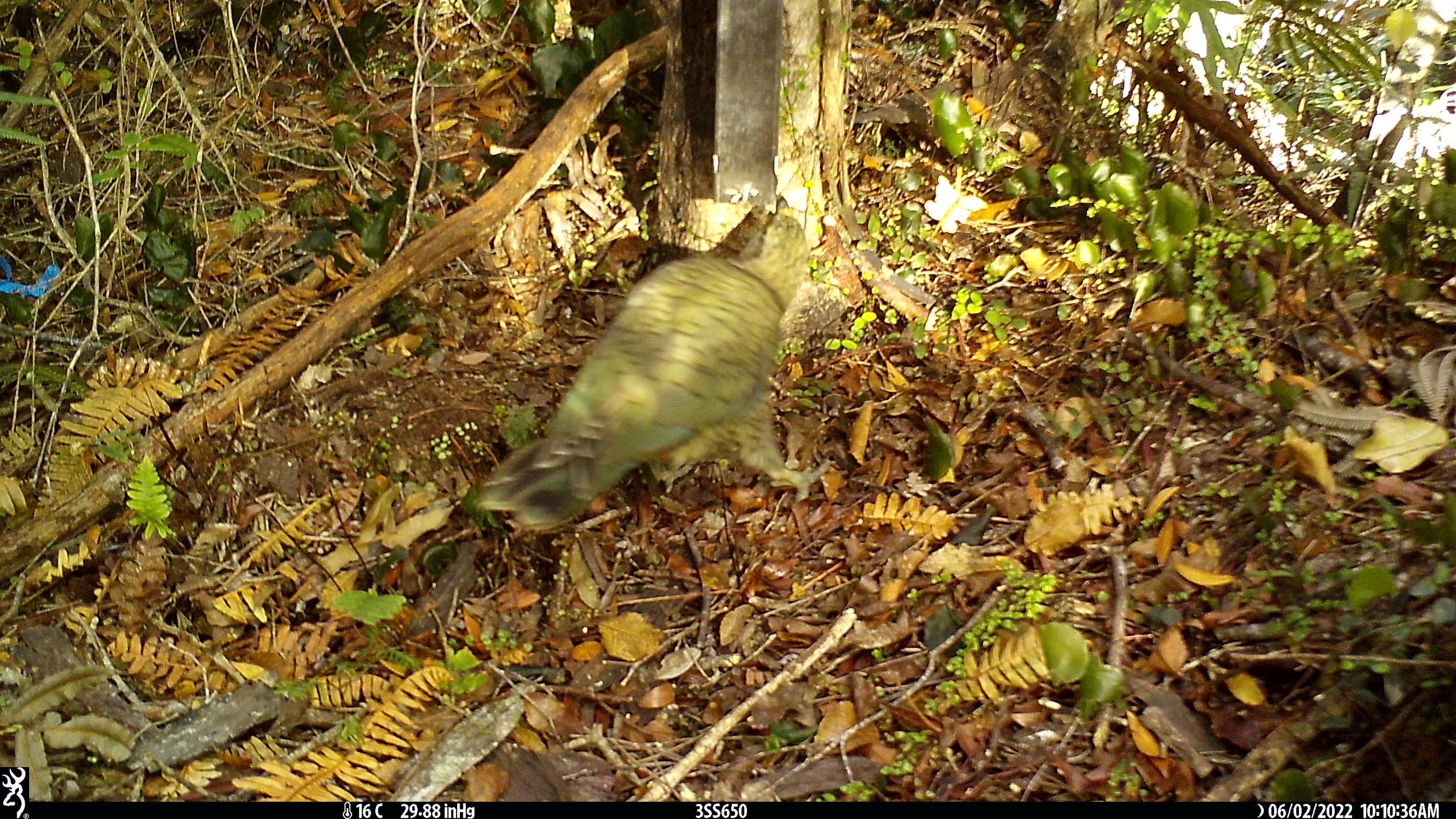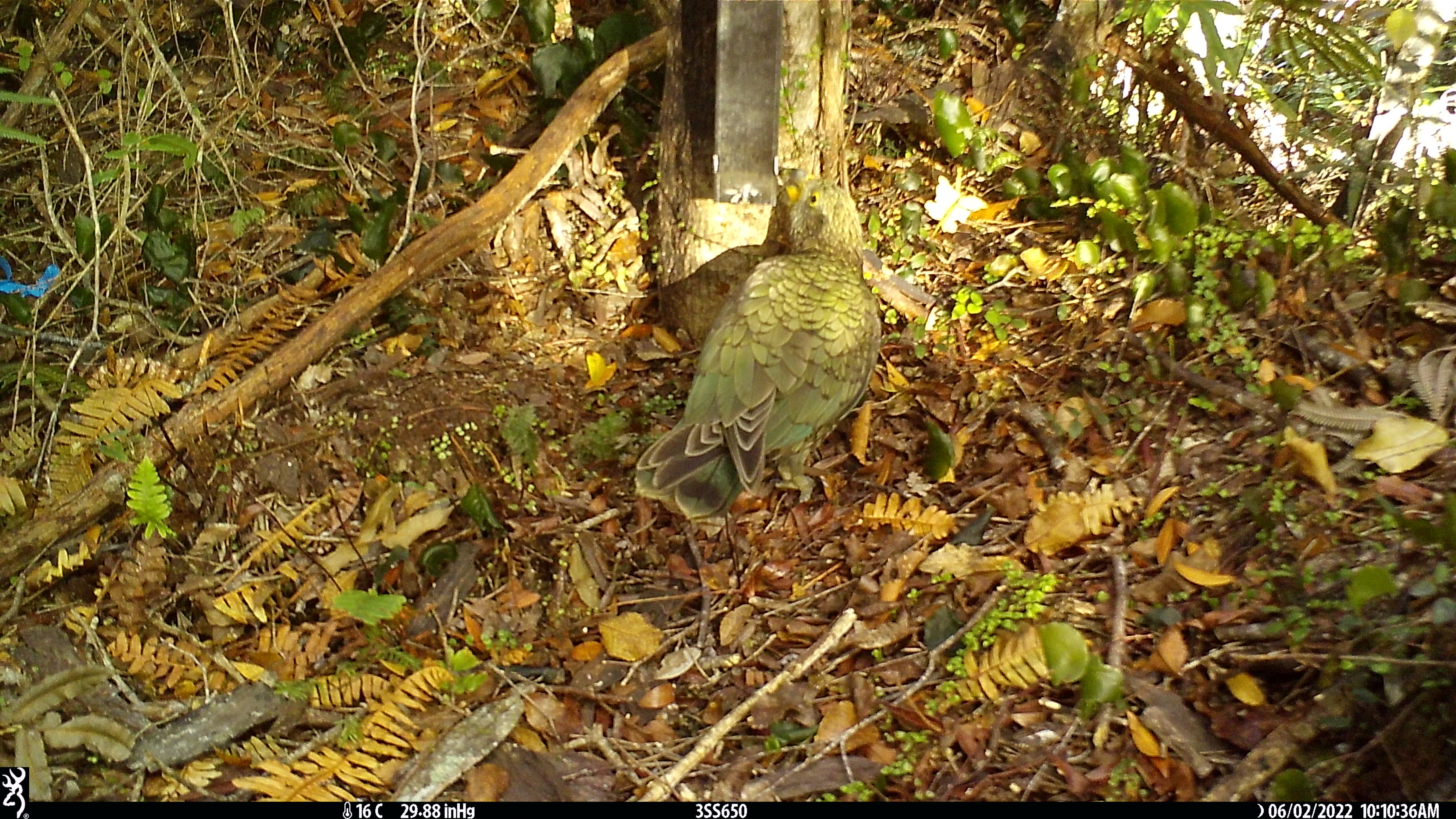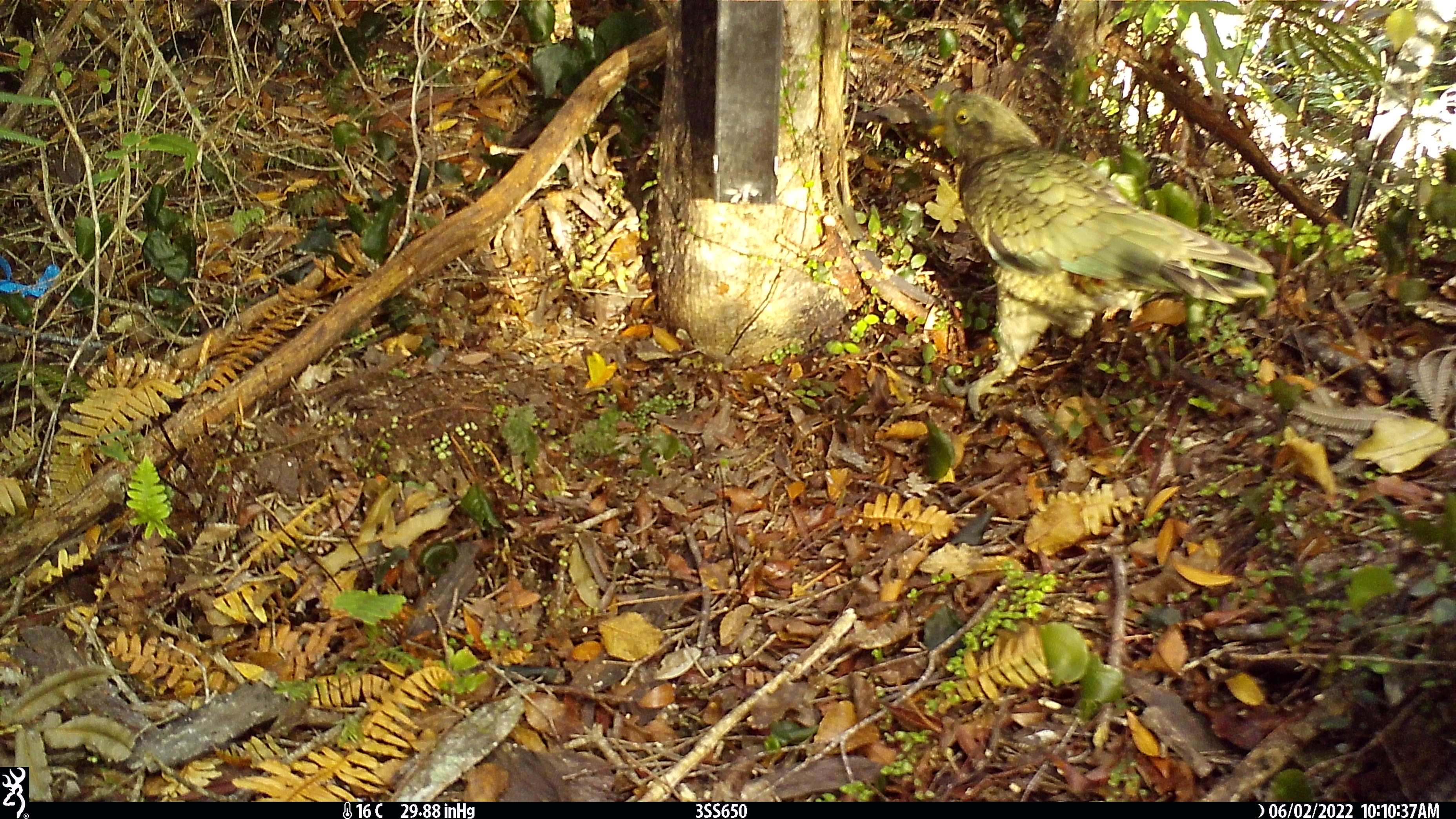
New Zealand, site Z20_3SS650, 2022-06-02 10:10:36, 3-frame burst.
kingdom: Animalia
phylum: Chordata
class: Aves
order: Psittaciformes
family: Strigopidae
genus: Nestor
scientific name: Nestor notabilis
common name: kea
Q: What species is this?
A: Kea (Nestor notabilis).